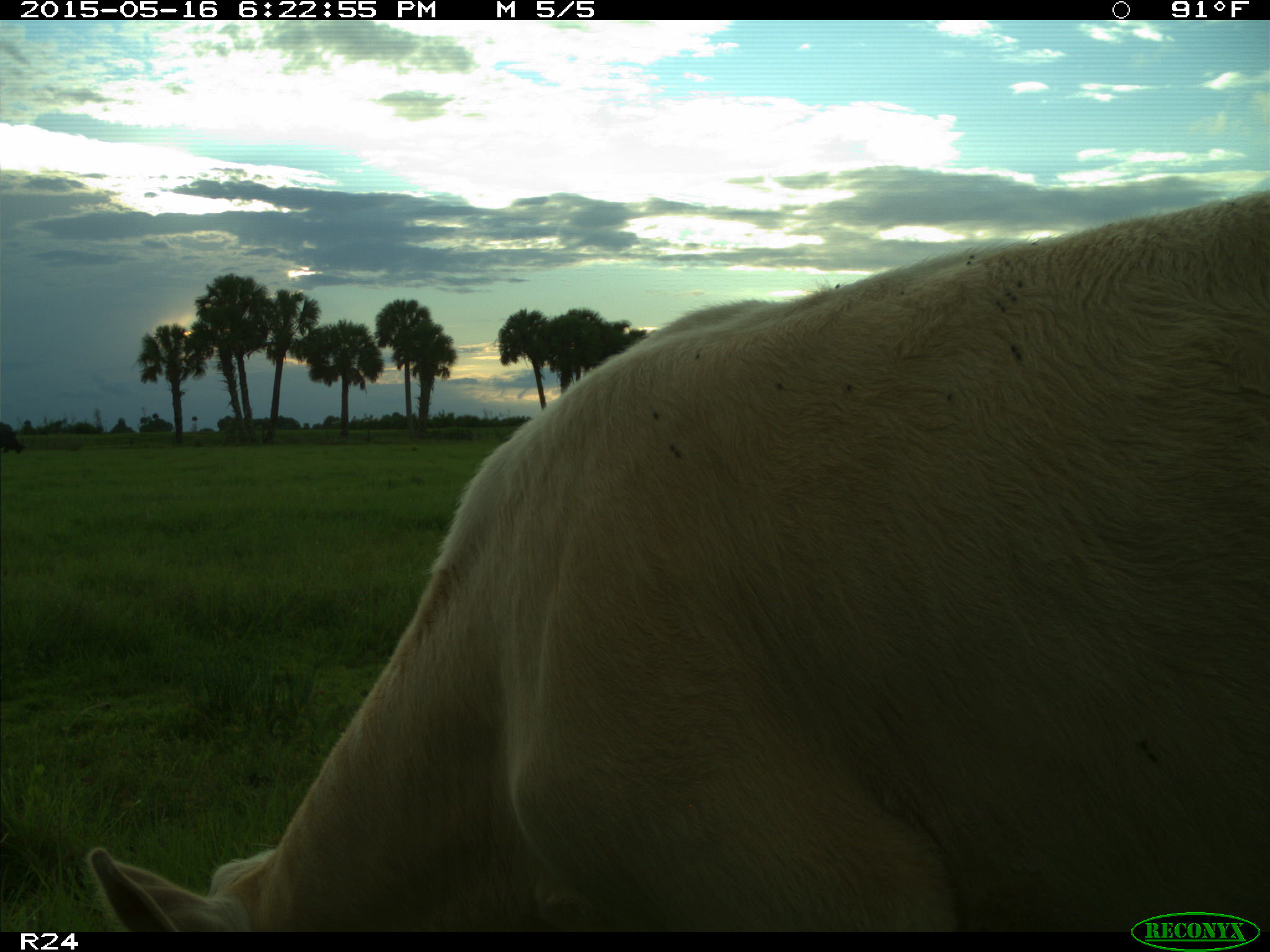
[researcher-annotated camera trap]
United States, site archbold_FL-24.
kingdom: Animalia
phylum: Chordata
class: Mammalia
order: Artiodactyla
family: Bovidae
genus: Bos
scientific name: Bos taurus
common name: domestic cow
Bos taurus (domestic cow).